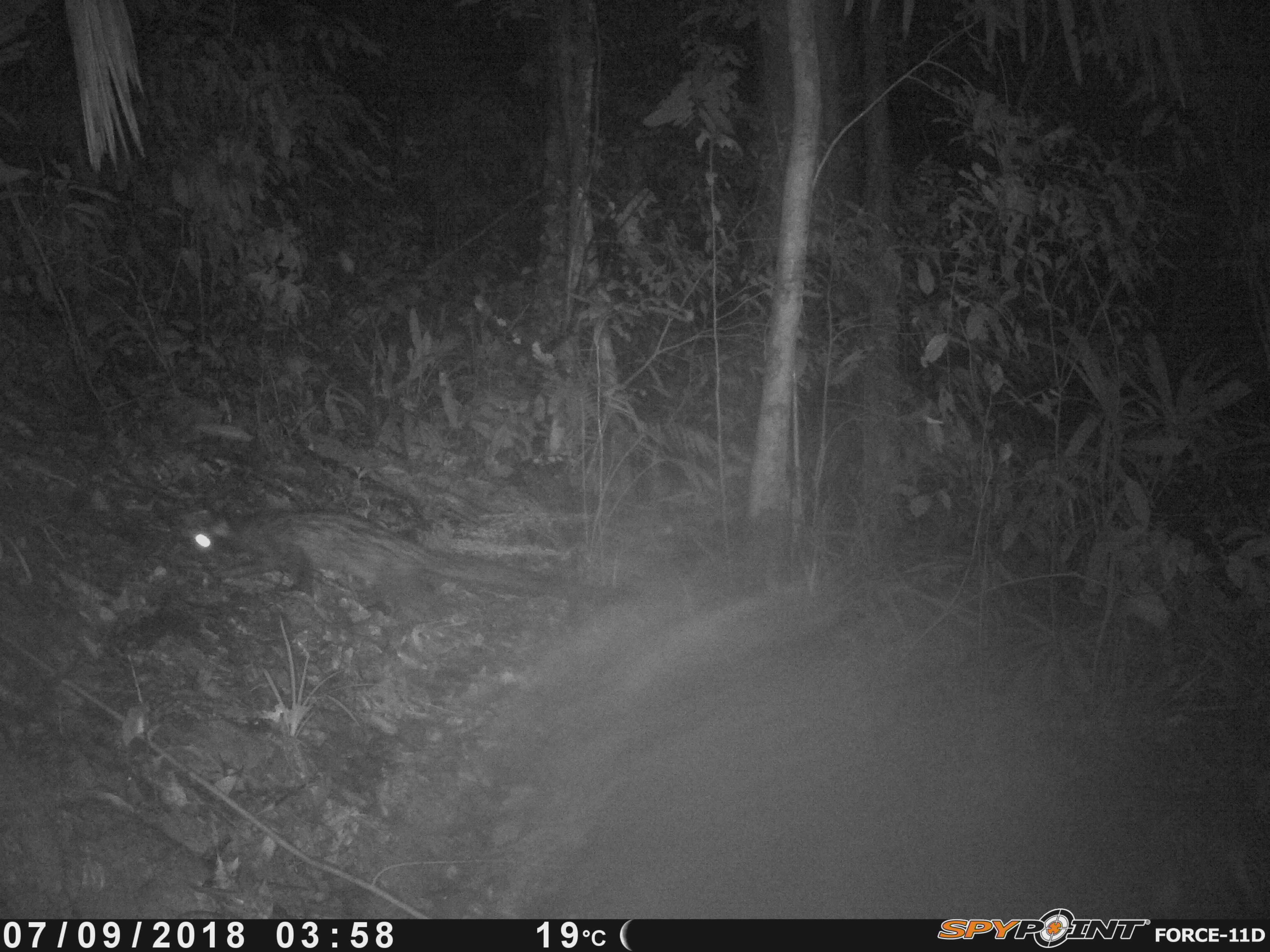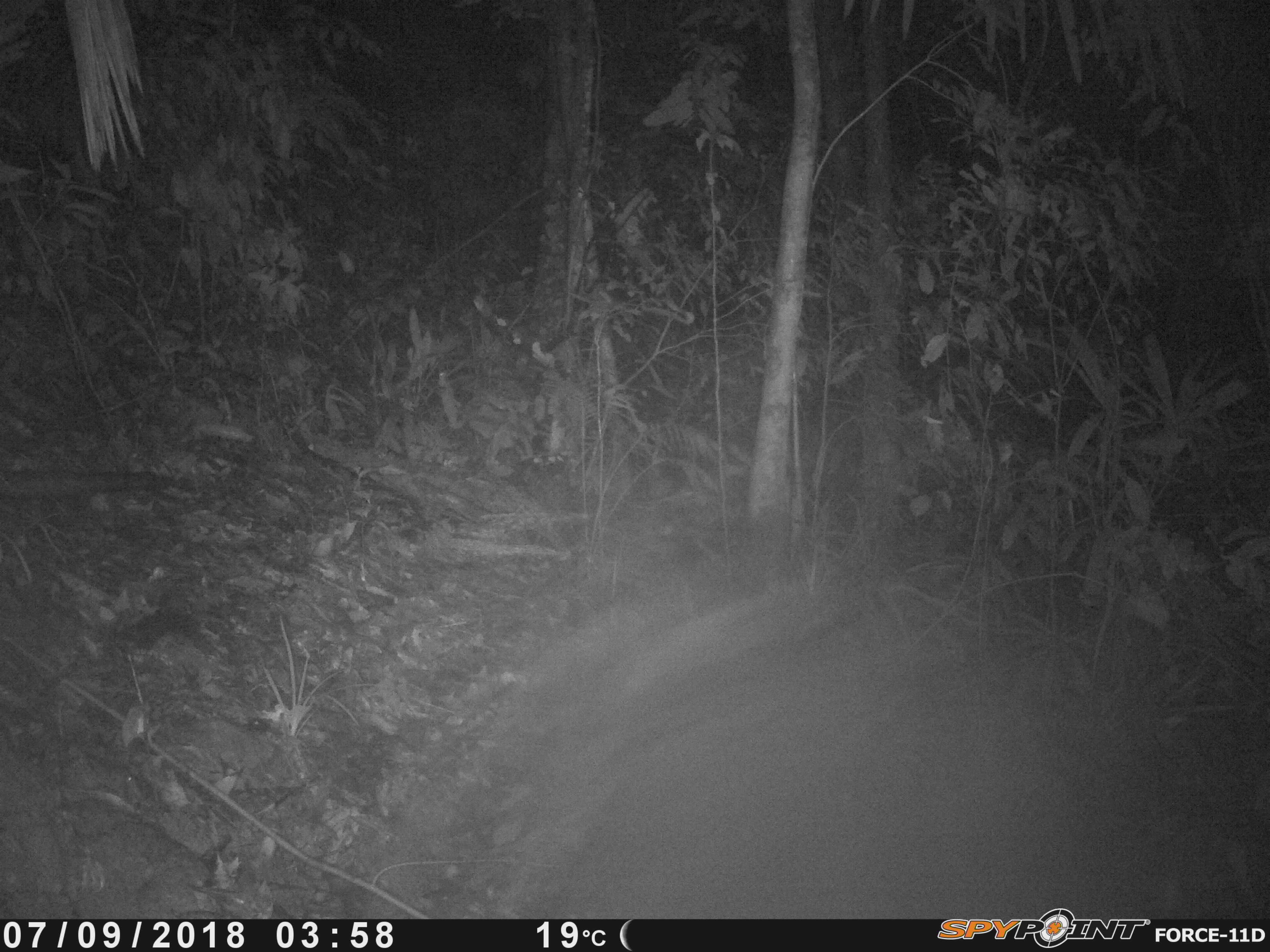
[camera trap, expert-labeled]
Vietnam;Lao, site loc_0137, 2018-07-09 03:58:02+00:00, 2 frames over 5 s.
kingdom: Animalia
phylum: Chordata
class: Mammalia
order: Carnivora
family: Viverridae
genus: Paradoxurus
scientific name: Paradoxurus hermaphroditus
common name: common palm civet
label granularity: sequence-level